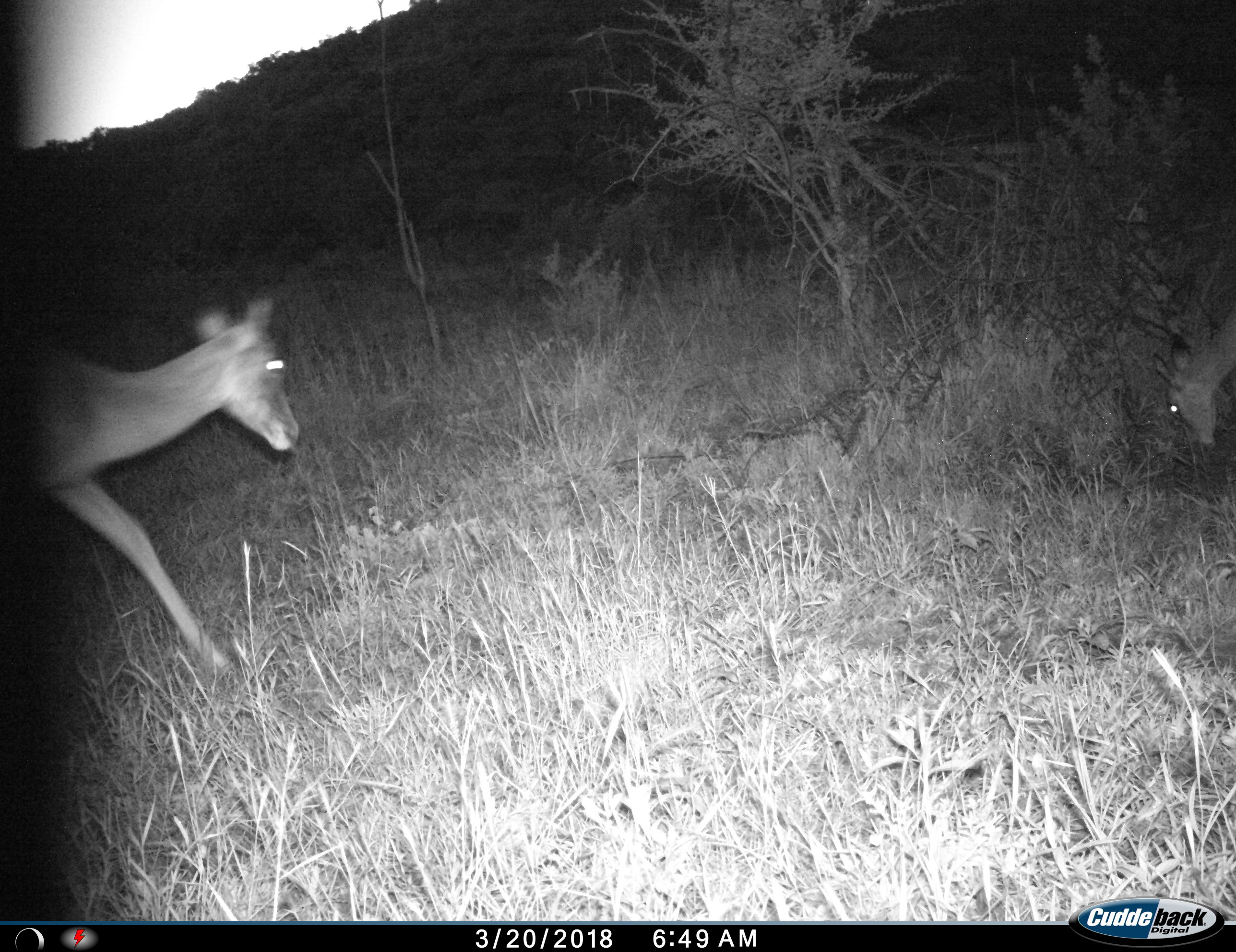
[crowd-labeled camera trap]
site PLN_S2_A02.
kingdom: Animalia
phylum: Chordata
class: Mammalia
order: Artiodactyla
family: Bovidae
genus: Aepyceros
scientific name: Aepyceros melampus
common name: impala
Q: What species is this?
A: Impala (Aepyceros melampus).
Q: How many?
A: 2.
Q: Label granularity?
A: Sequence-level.